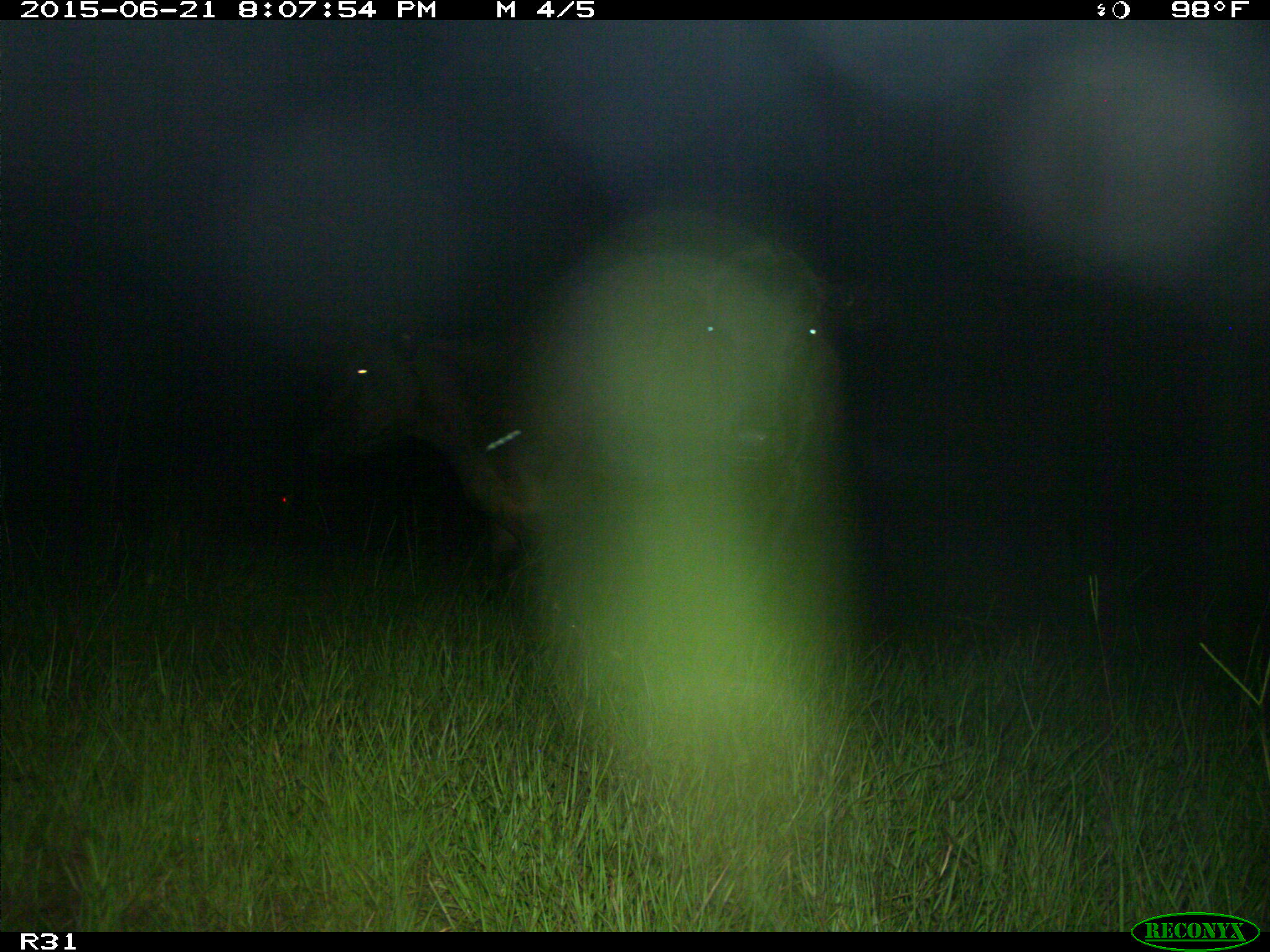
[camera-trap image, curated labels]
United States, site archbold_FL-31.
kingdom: Animalia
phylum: Chordata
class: Mammalia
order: Artiodactyla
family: Bovidae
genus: Bos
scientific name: Bos taurus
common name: domestic cow